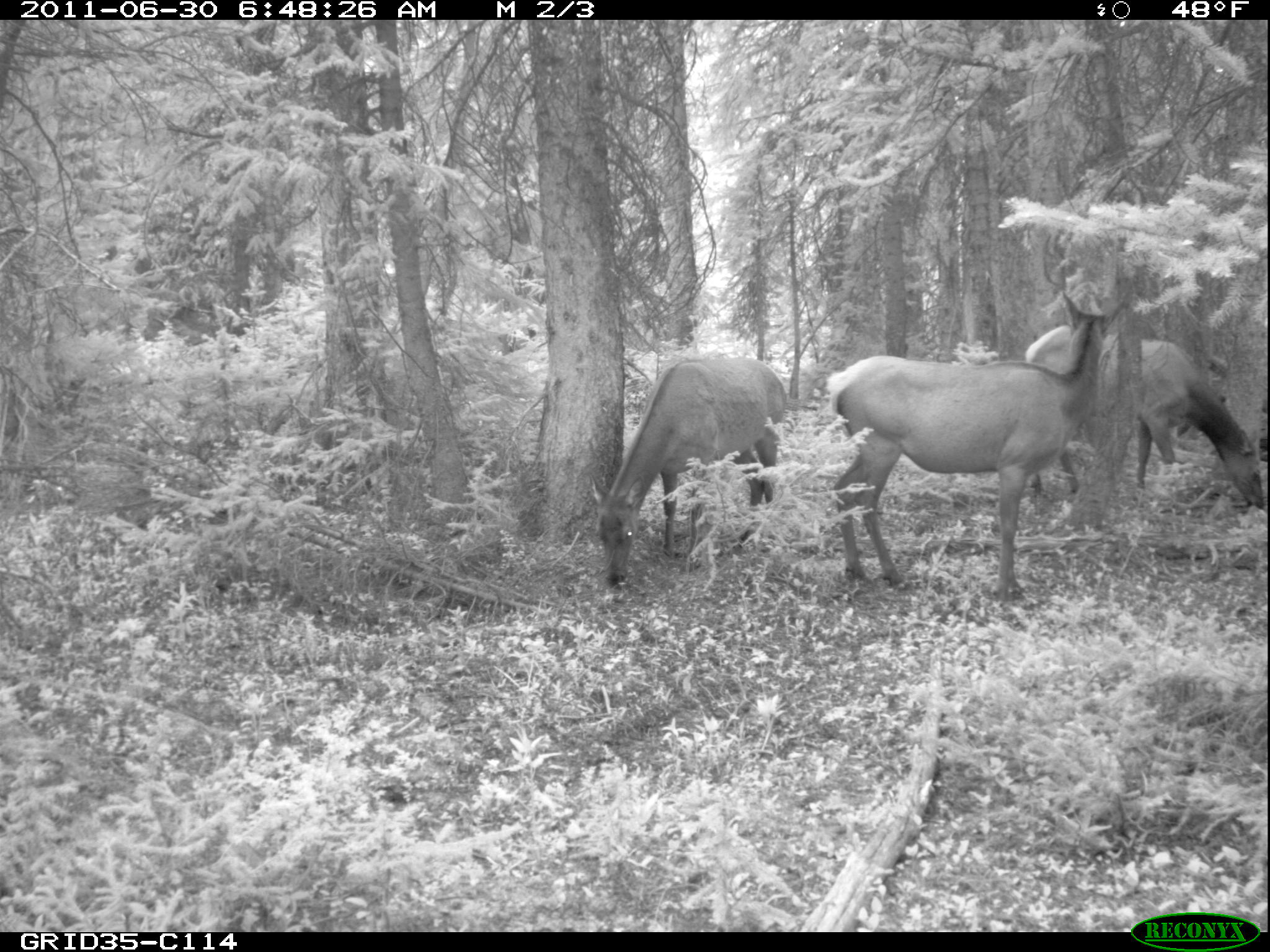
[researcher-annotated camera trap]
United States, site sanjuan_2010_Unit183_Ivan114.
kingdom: Animalia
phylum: Chordata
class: Mammalia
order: Artiodactyla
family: Cervidae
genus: Cervus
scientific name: Cervus elaphus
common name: red deer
Cervus elaphus (red deer).